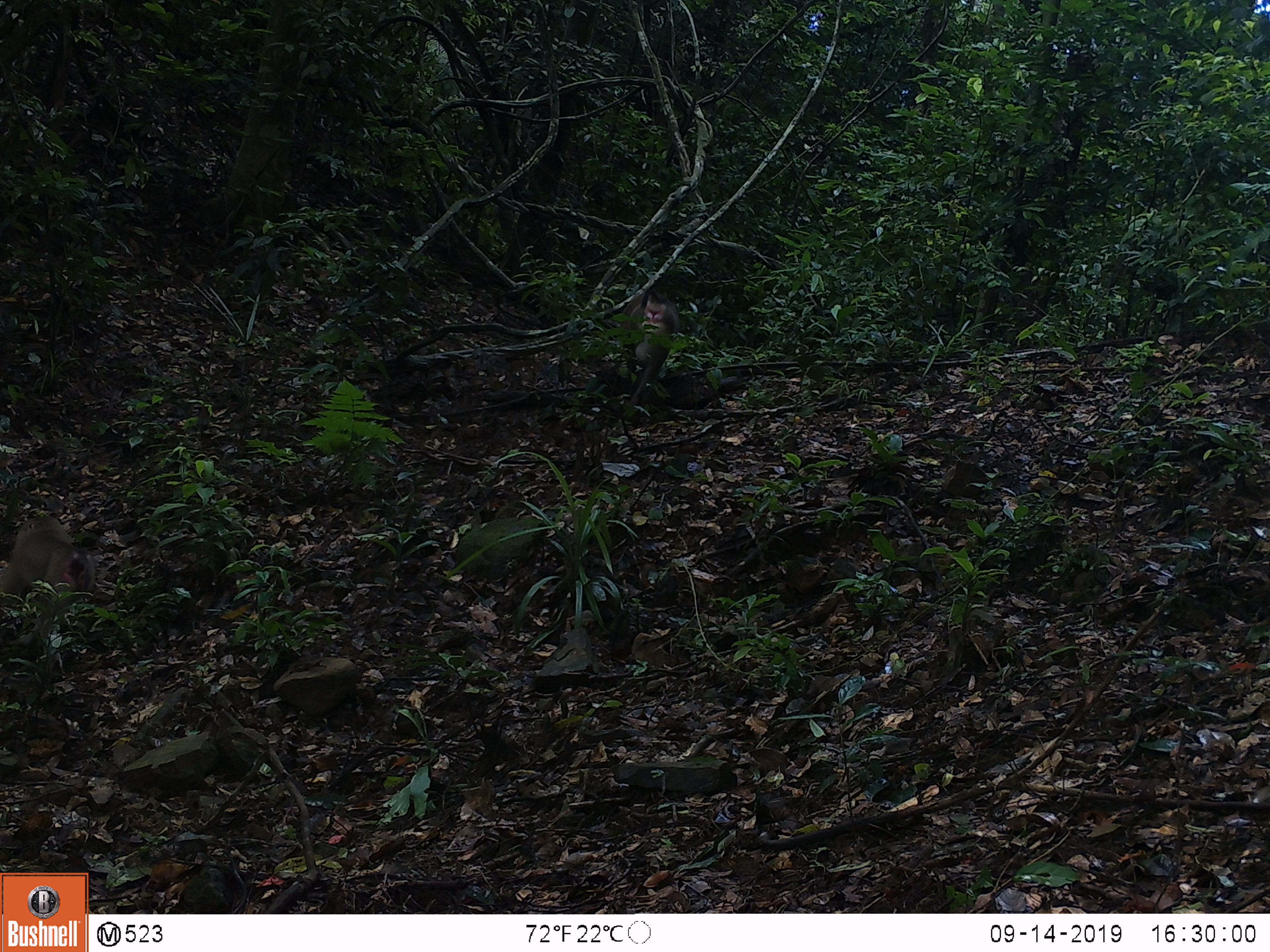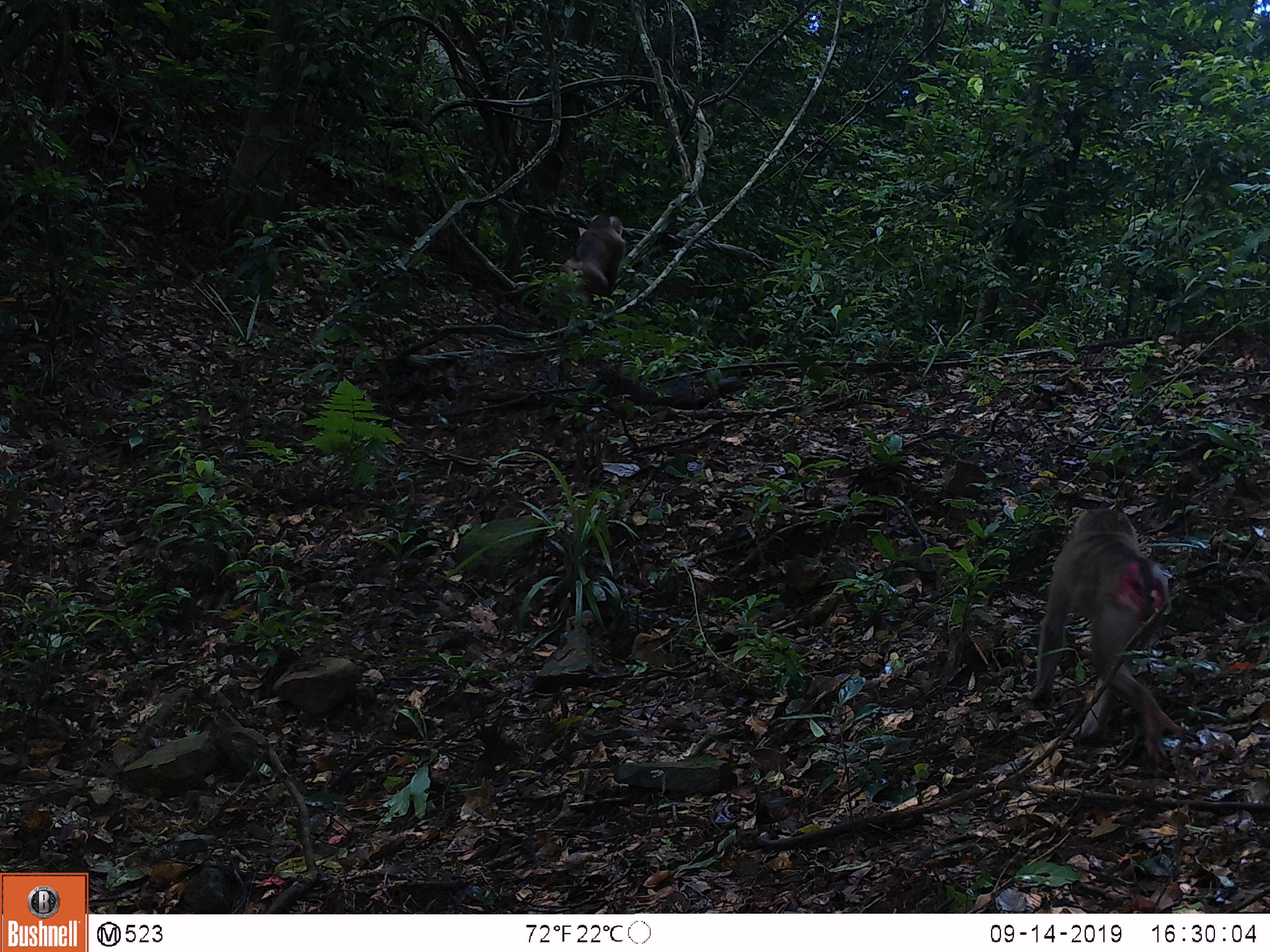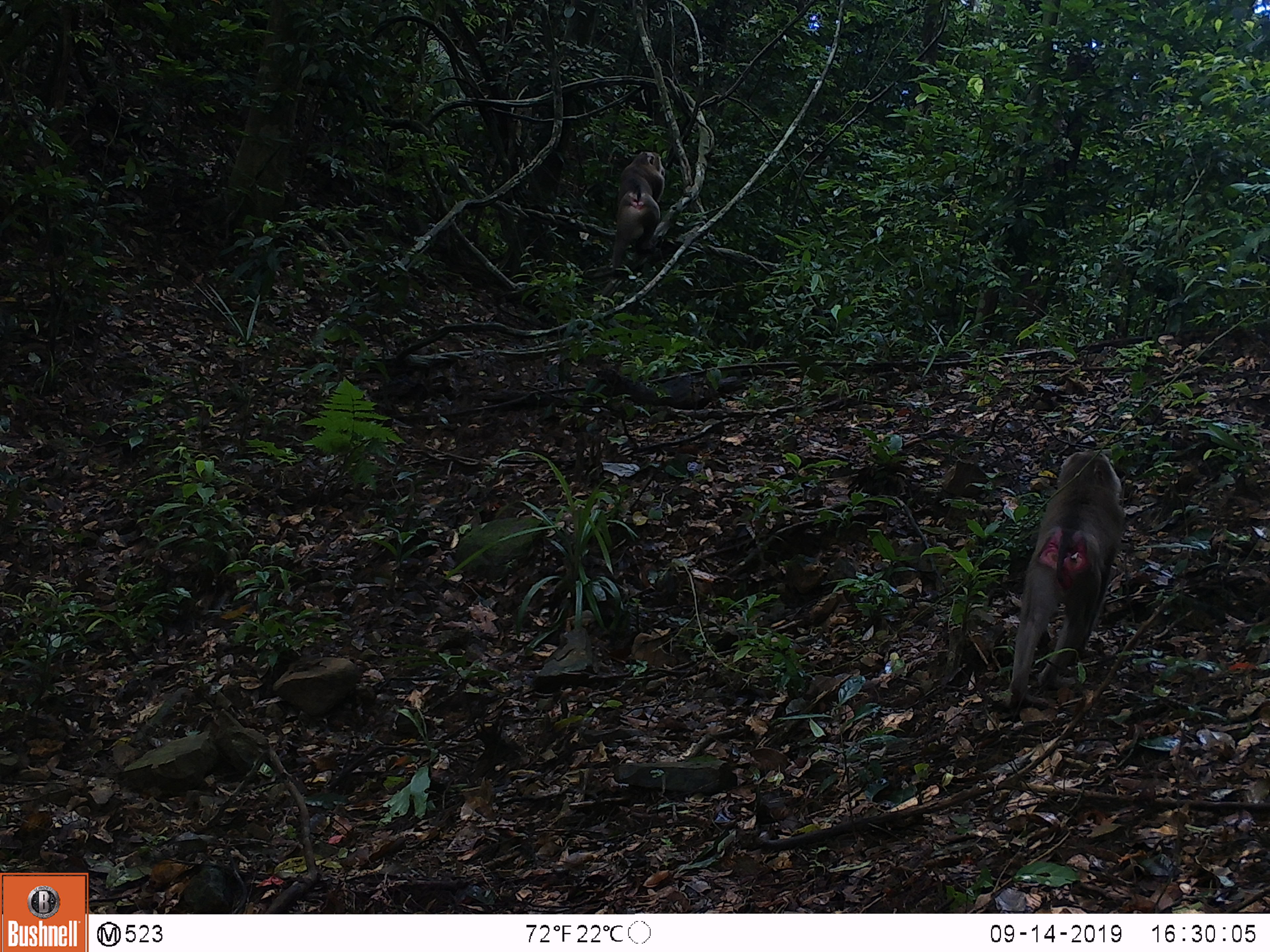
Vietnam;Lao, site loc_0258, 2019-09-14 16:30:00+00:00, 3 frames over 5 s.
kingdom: Animalia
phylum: Chordata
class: Mammalia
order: Primates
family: Cercopithecidae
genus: Macaca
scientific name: Macaca nemestrina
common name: pig-tailed macaque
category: pig tailed macaque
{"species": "pig tailed macaque (pig-tailed macaque) (Macaca nemestrina)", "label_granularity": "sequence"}